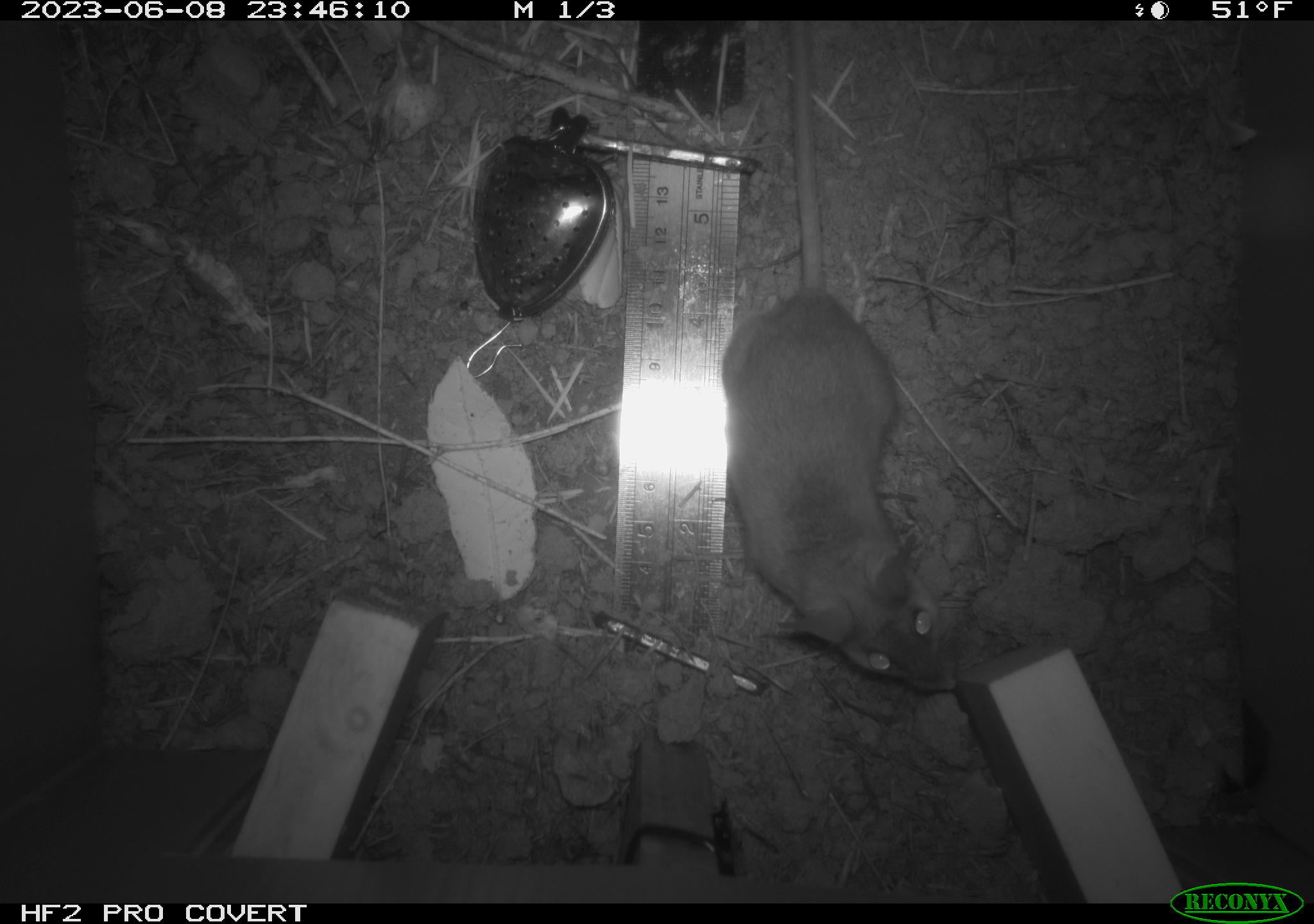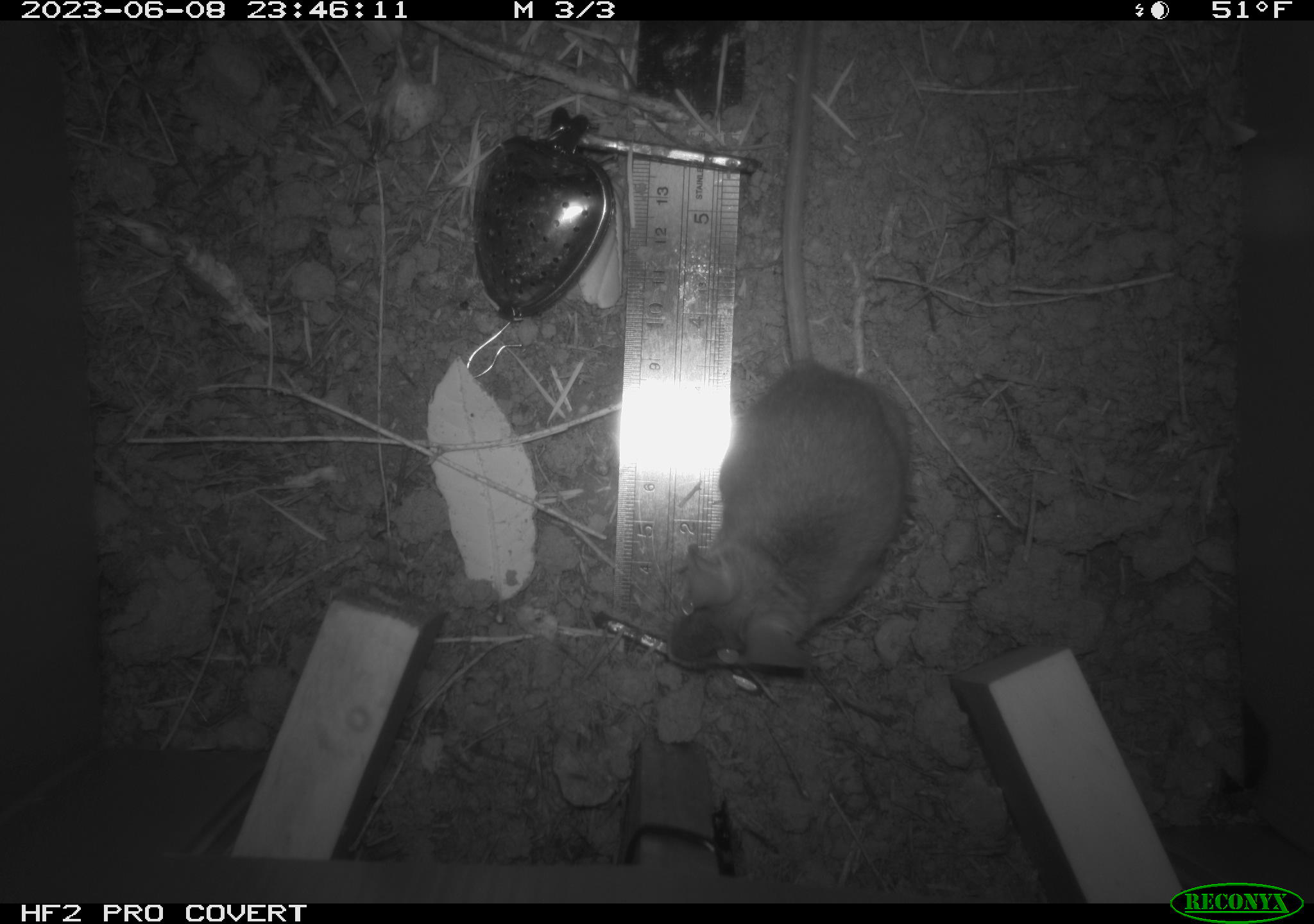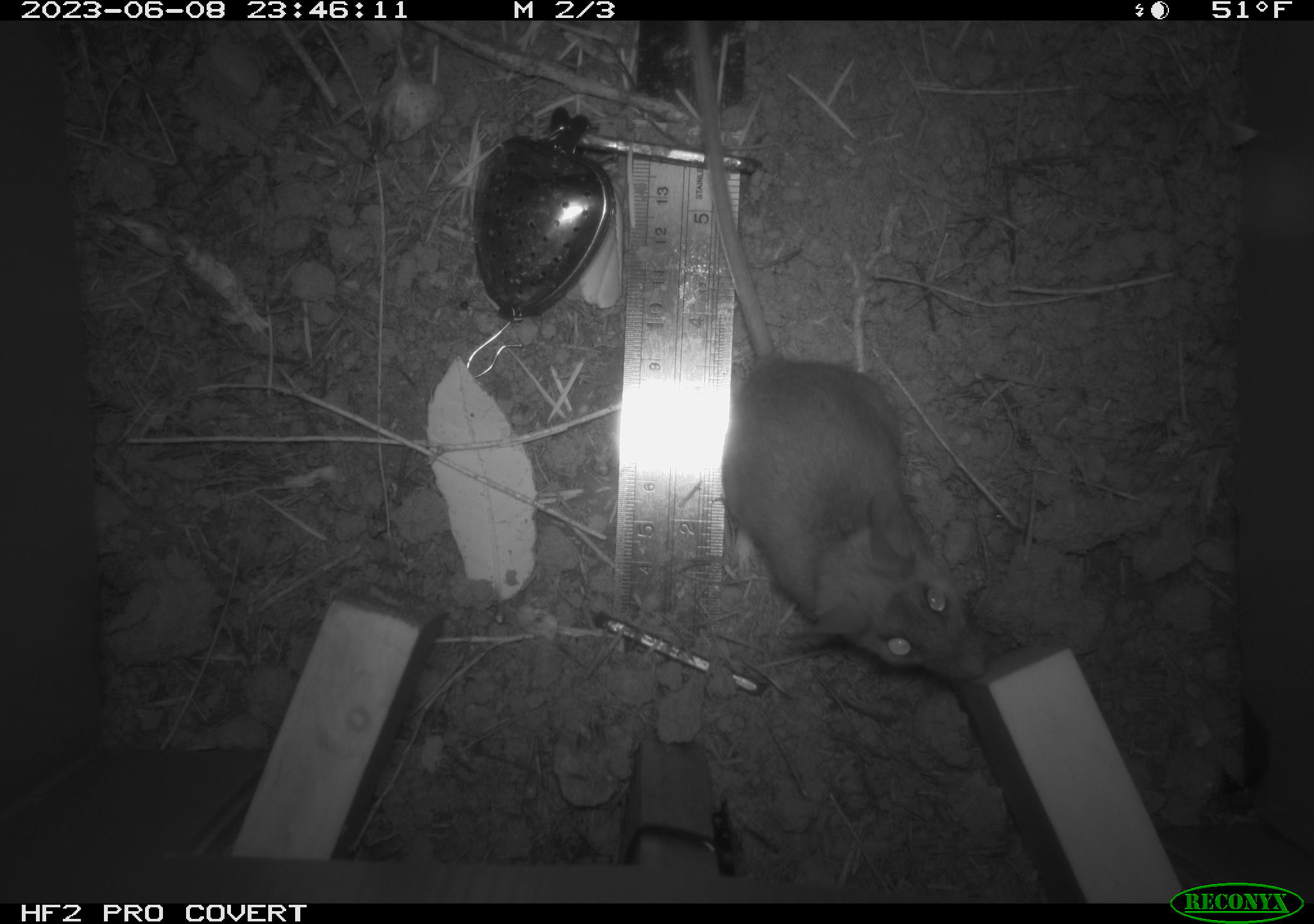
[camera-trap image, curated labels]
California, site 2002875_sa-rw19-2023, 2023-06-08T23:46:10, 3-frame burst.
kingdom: Animalia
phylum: Chordata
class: Mammalia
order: Rodentia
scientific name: Rodentia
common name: mouse species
Mouse species (Rodentia).